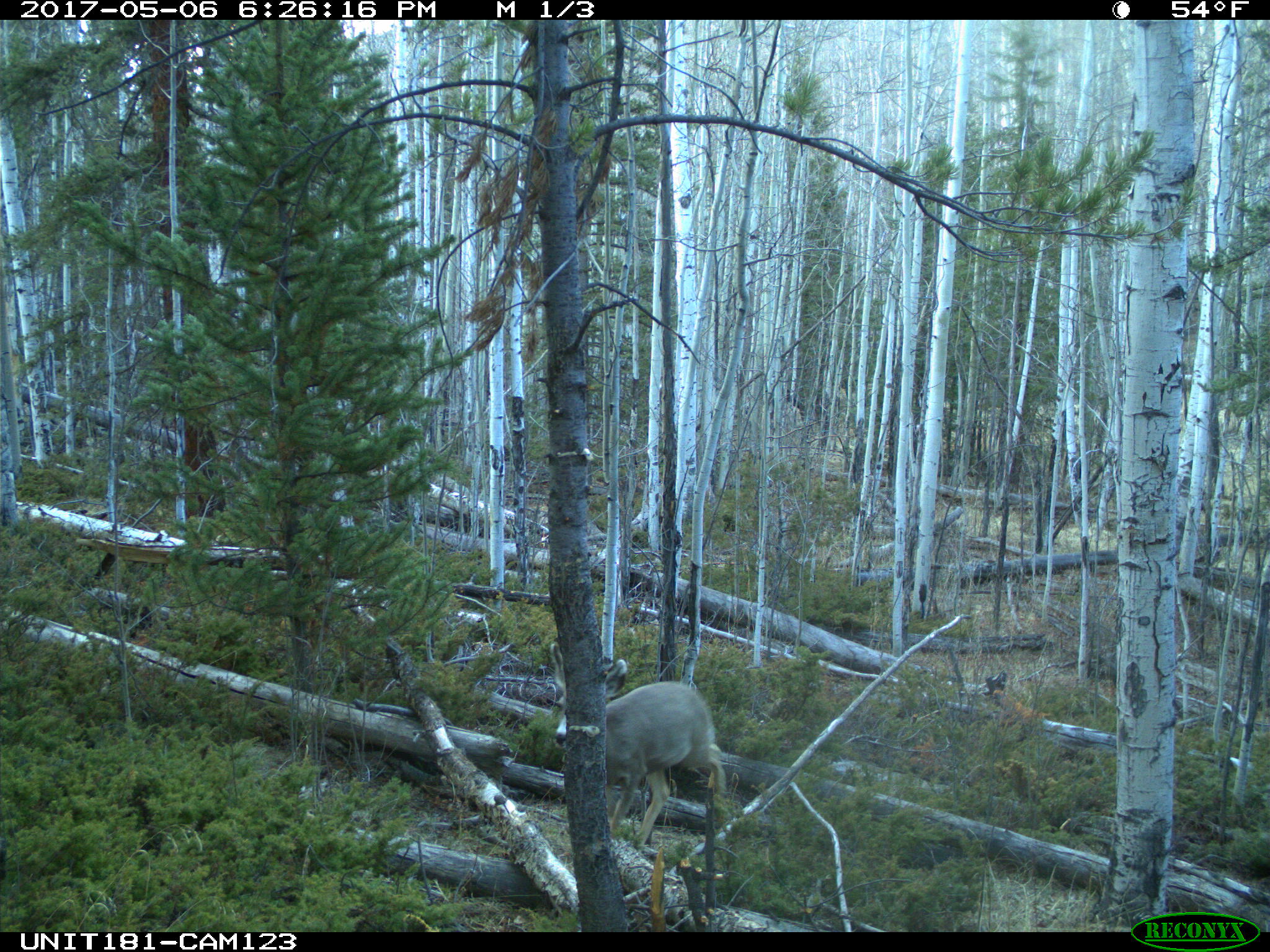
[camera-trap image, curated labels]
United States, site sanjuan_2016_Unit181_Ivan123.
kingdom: Animalia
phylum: Chordata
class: Mammalia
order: Artiodactyla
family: Cervidae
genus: Odocoileus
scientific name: Odocoileus hemionus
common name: mule deer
Odocoileus hemionus (mule deer).